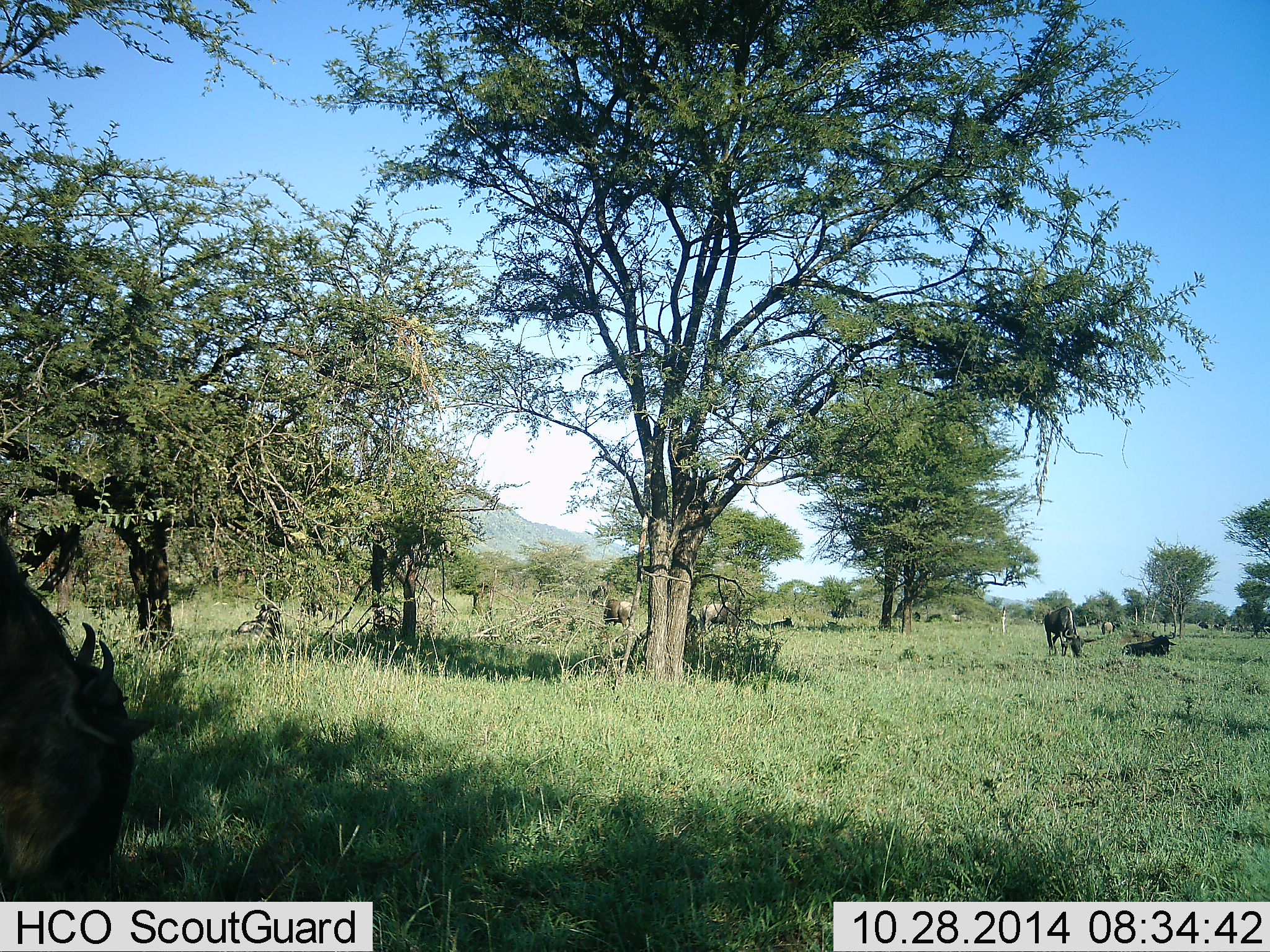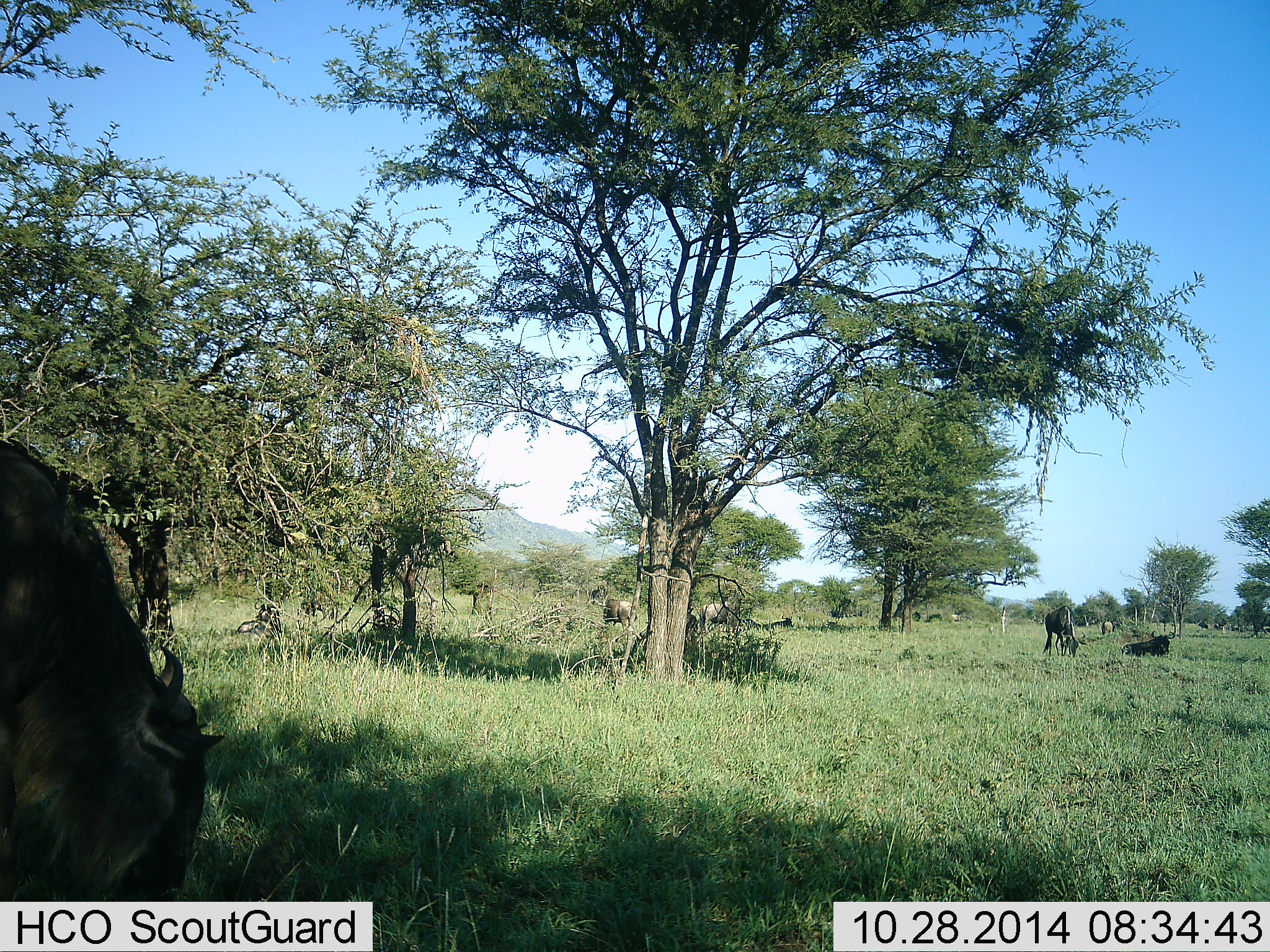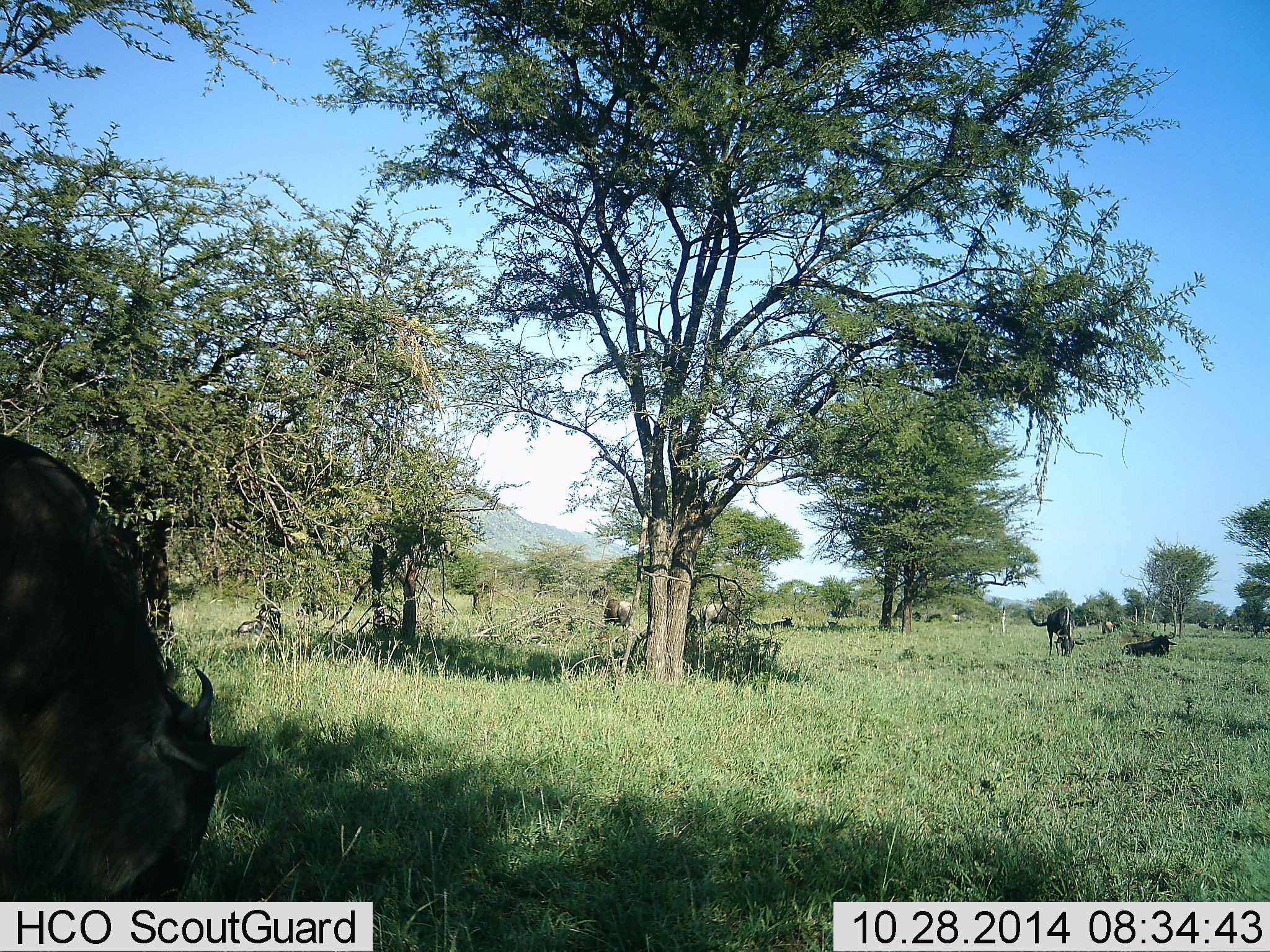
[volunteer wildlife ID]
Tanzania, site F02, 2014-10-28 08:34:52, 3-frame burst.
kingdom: Animalia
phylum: Chordata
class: Mammalia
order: Artiodactyla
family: Bovidae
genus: Connochaetes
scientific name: Connochaetes taurinus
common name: blue wildebeest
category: wildebeest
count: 5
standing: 40%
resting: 60%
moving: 40%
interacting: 0%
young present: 0%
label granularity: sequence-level